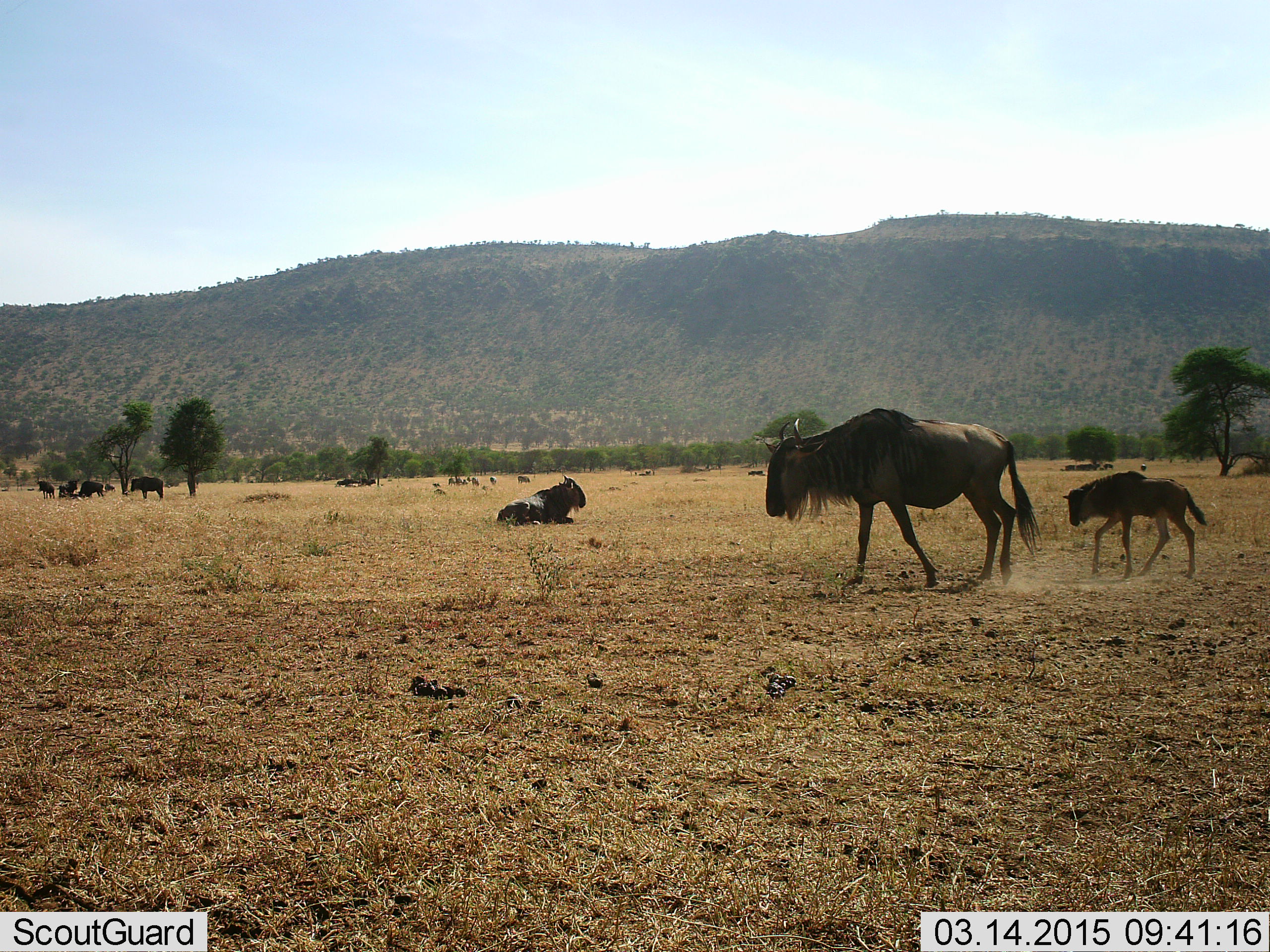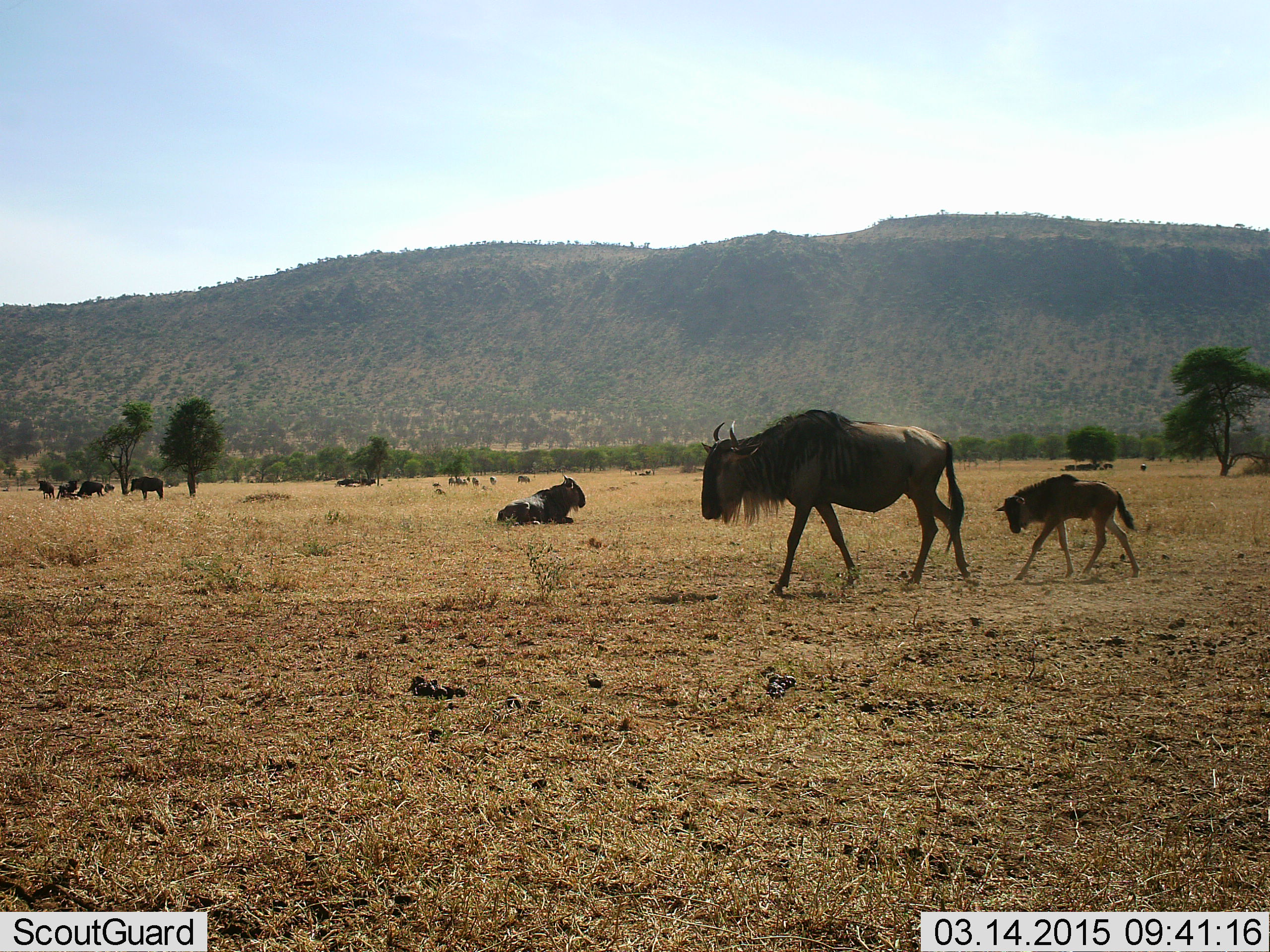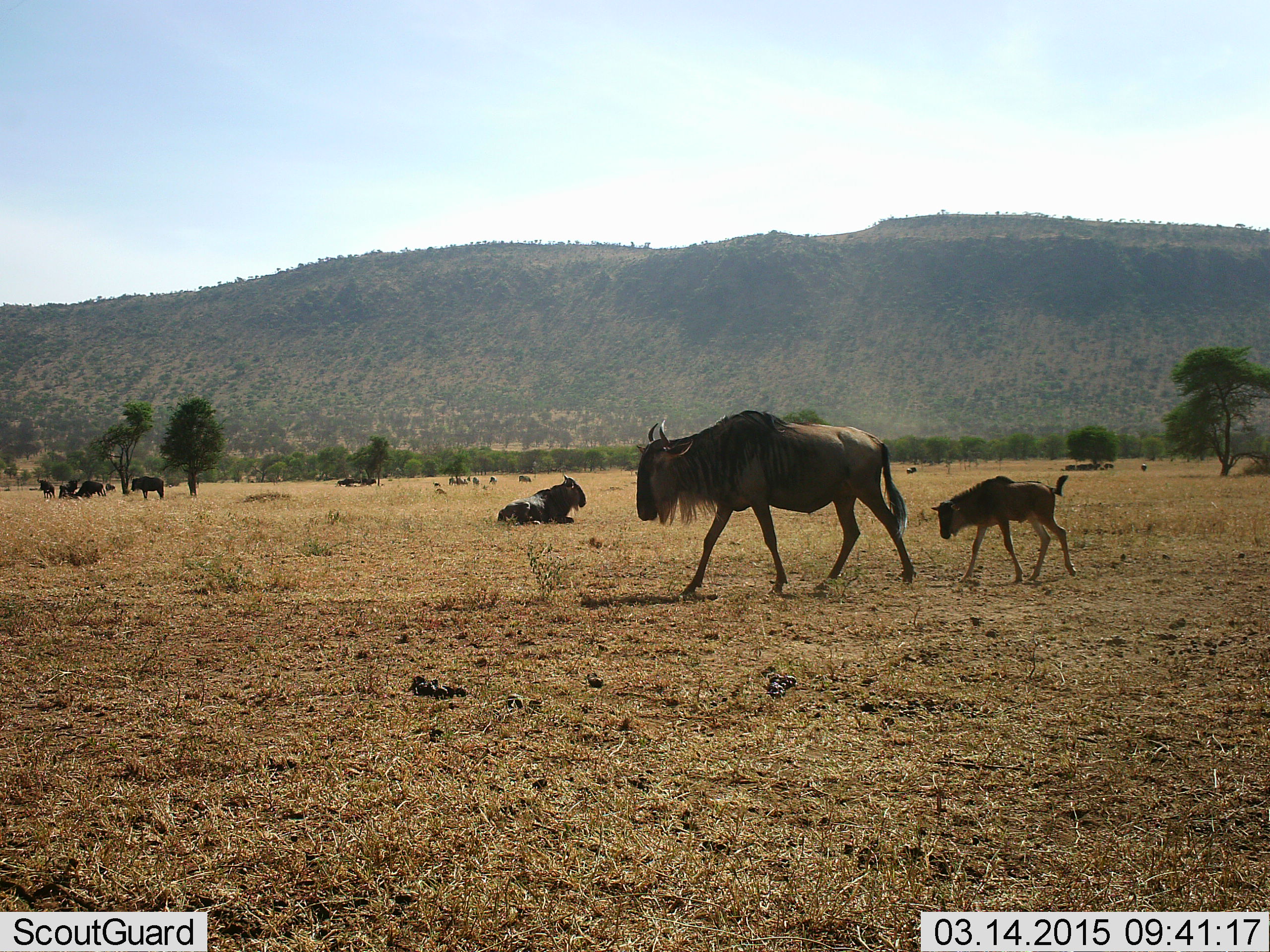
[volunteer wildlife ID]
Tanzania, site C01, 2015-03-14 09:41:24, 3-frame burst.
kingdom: Animalia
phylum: Chordata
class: Mammalia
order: Artiodactyla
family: Bovidae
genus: Connochaetes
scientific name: Connochaetes taurinus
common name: blue wildebeest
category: wildebeest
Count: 11-50.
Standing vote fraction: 70%.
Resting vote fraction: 80%.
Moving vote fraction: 100%.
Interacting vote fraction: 0%.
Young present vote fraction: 100%.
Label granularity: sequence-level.